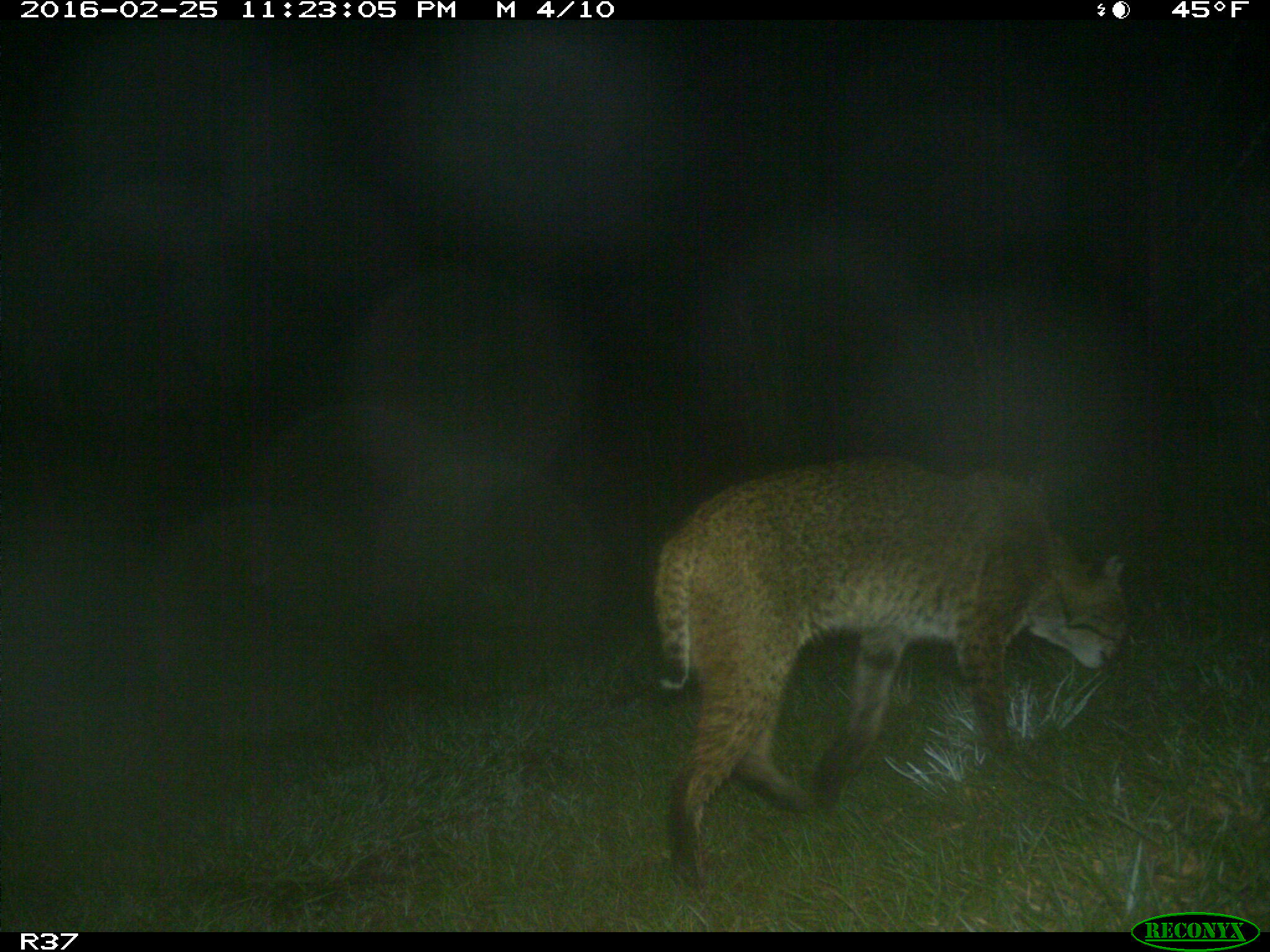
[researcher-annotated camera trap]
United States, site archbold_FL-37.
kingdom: Animalia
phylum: Chordata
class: Mammalia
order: Carnivora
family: Felidae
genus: Lynx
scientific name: Lynx rufus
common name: bobcat